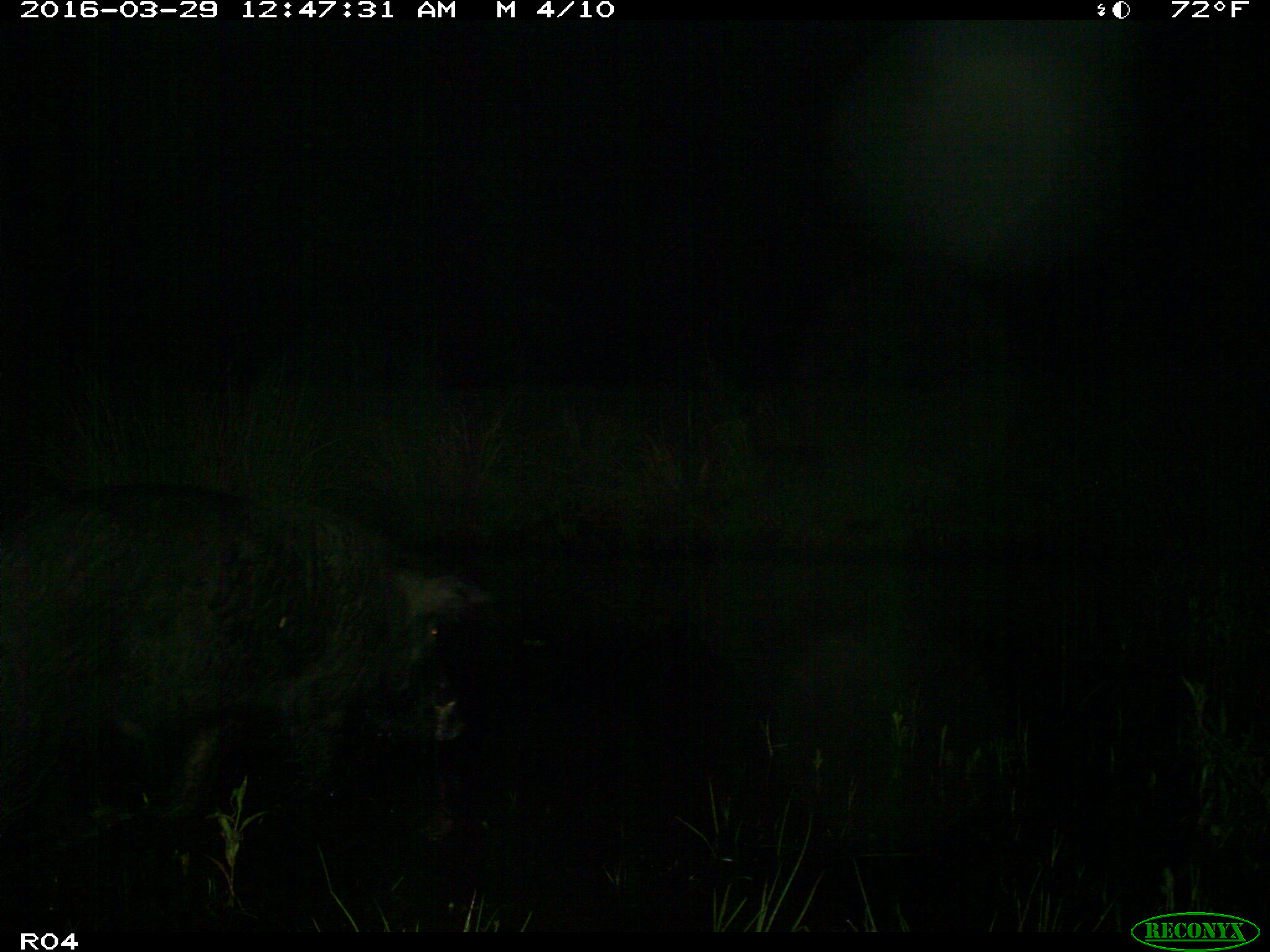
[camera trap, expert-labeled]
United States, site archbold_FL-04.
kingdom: Animalia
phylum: Chordata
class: Mammalia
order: Artiodactyla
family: Suidae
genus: Sus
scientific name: Sus scrofa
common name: wild boar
Sus scrofa (wild boar).